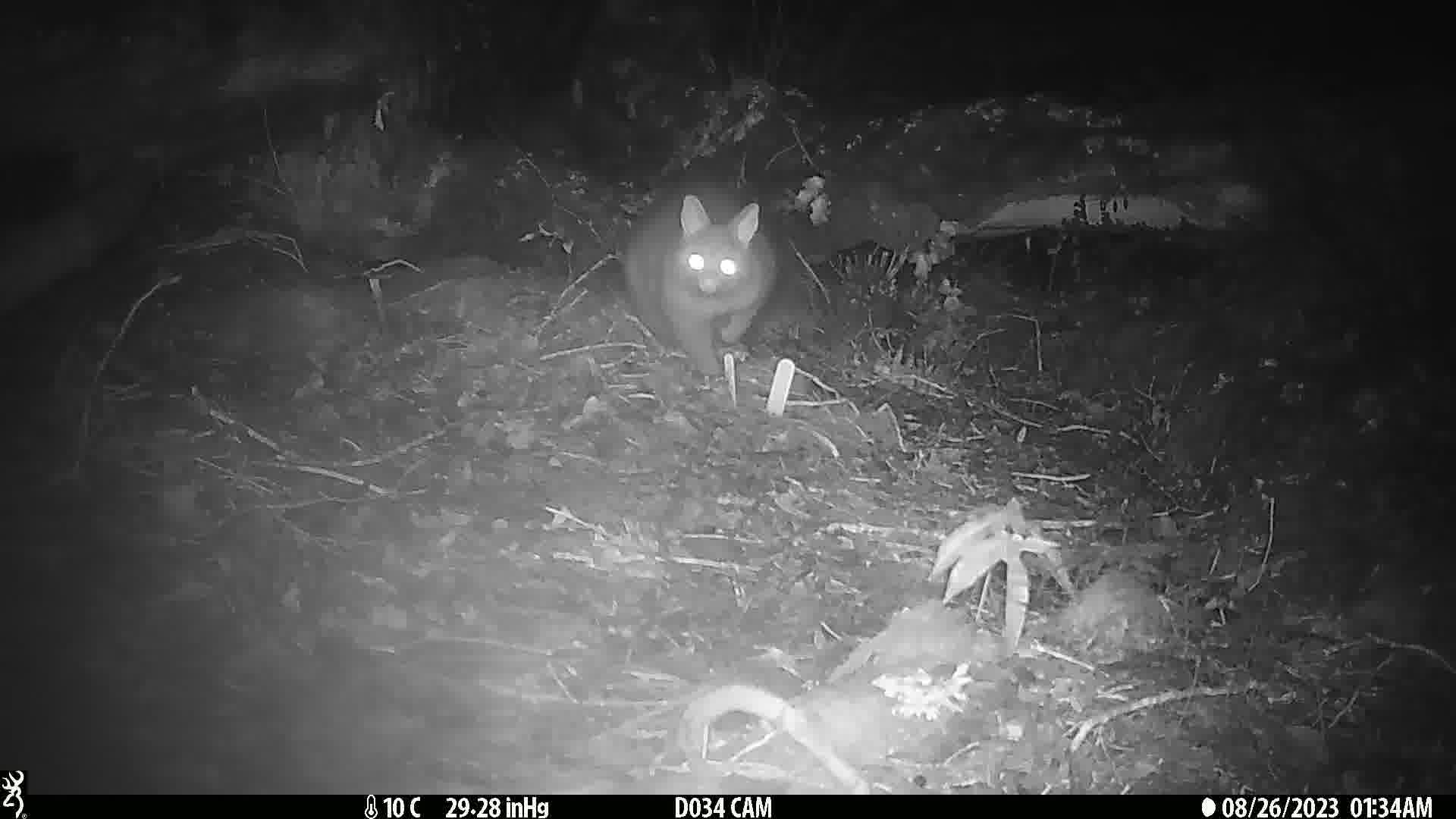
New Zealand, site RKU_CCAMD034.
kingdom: Animalia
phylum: Chordata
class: Mammalia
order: Diprotodontia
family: Phalangeridae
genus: Trichosurus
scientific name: Trichosurus vulpecula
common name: common brushtail possum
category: possum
Possum (common brushtail possum) (Trichosurus vulpecula).